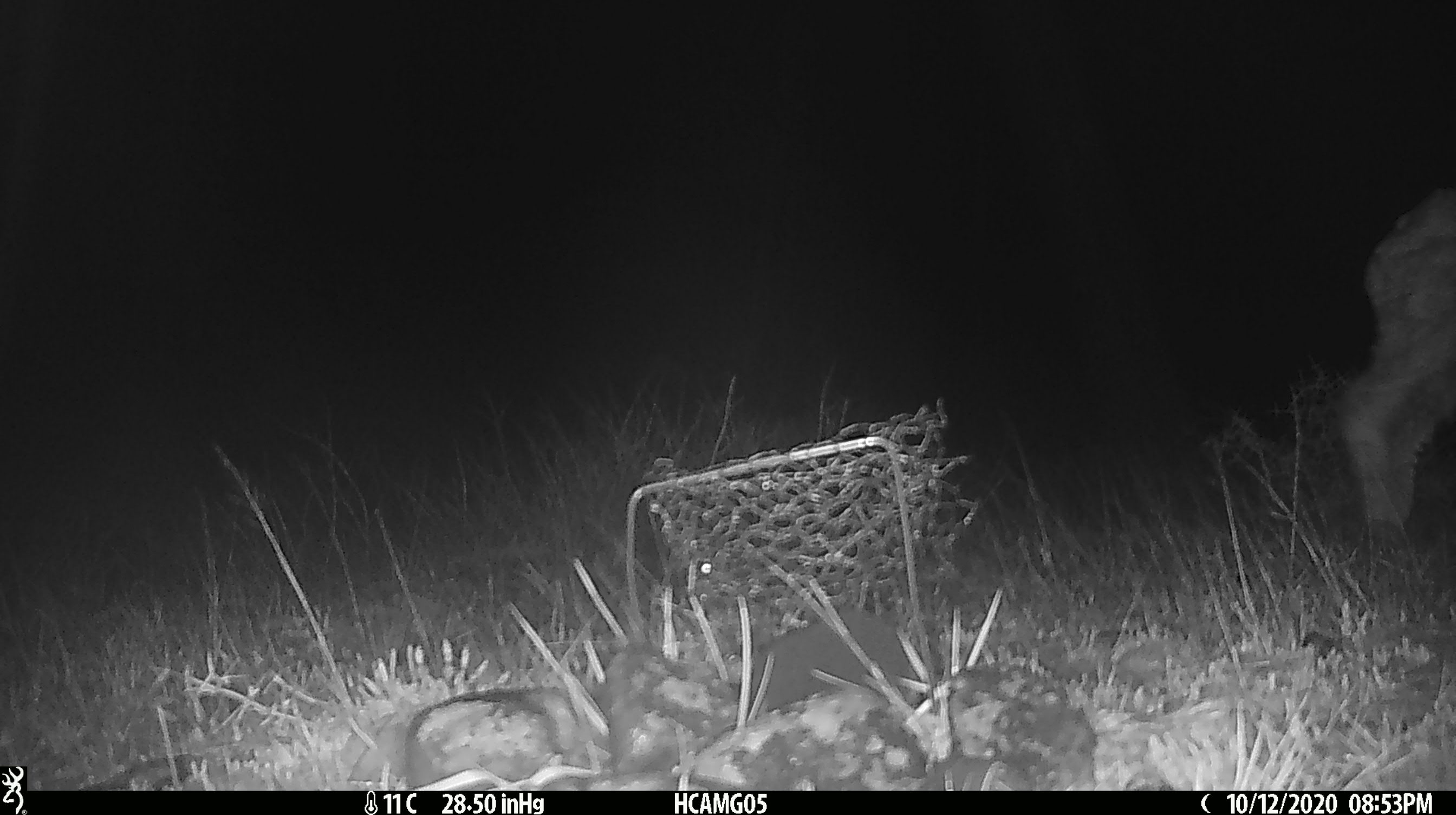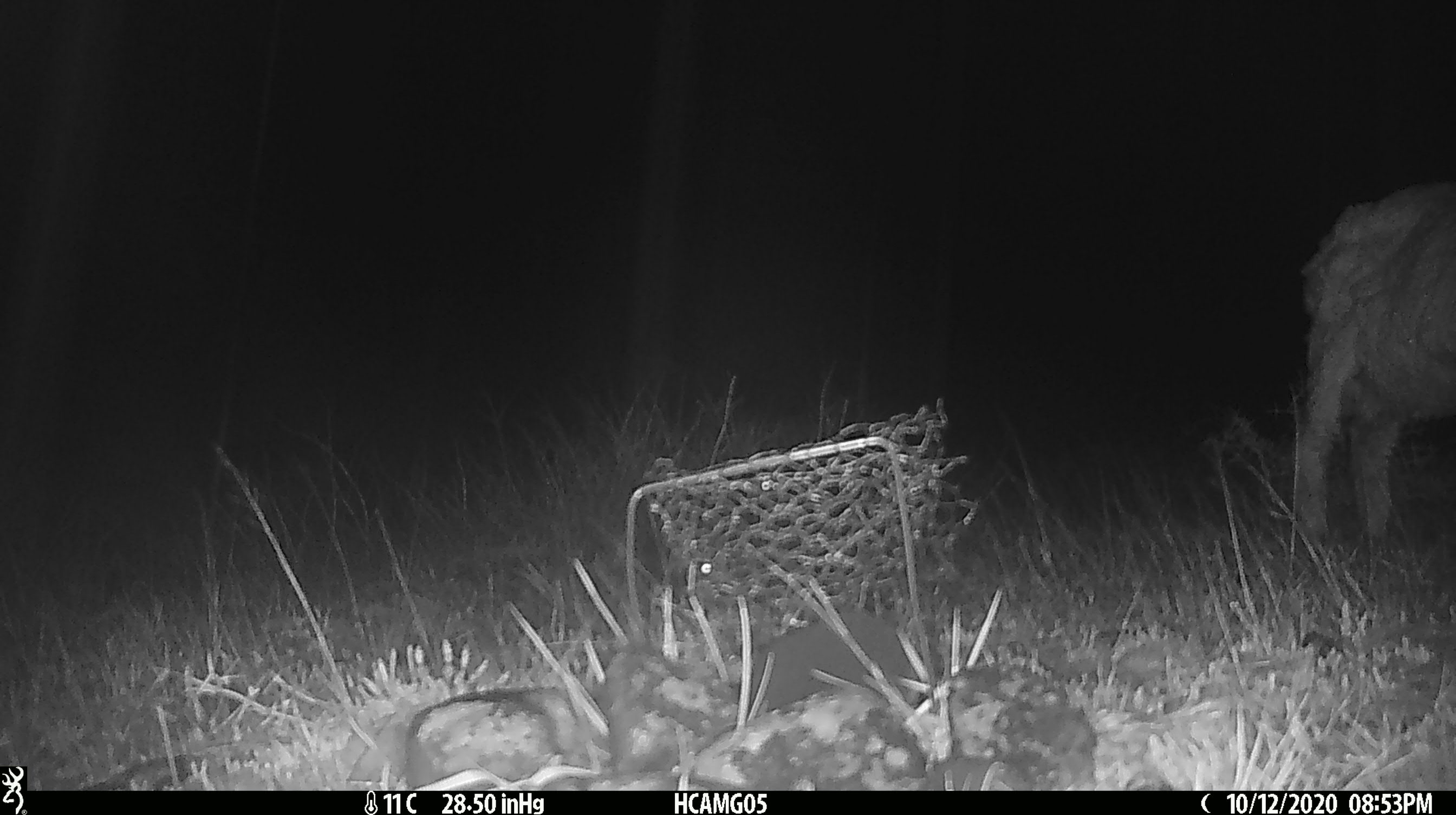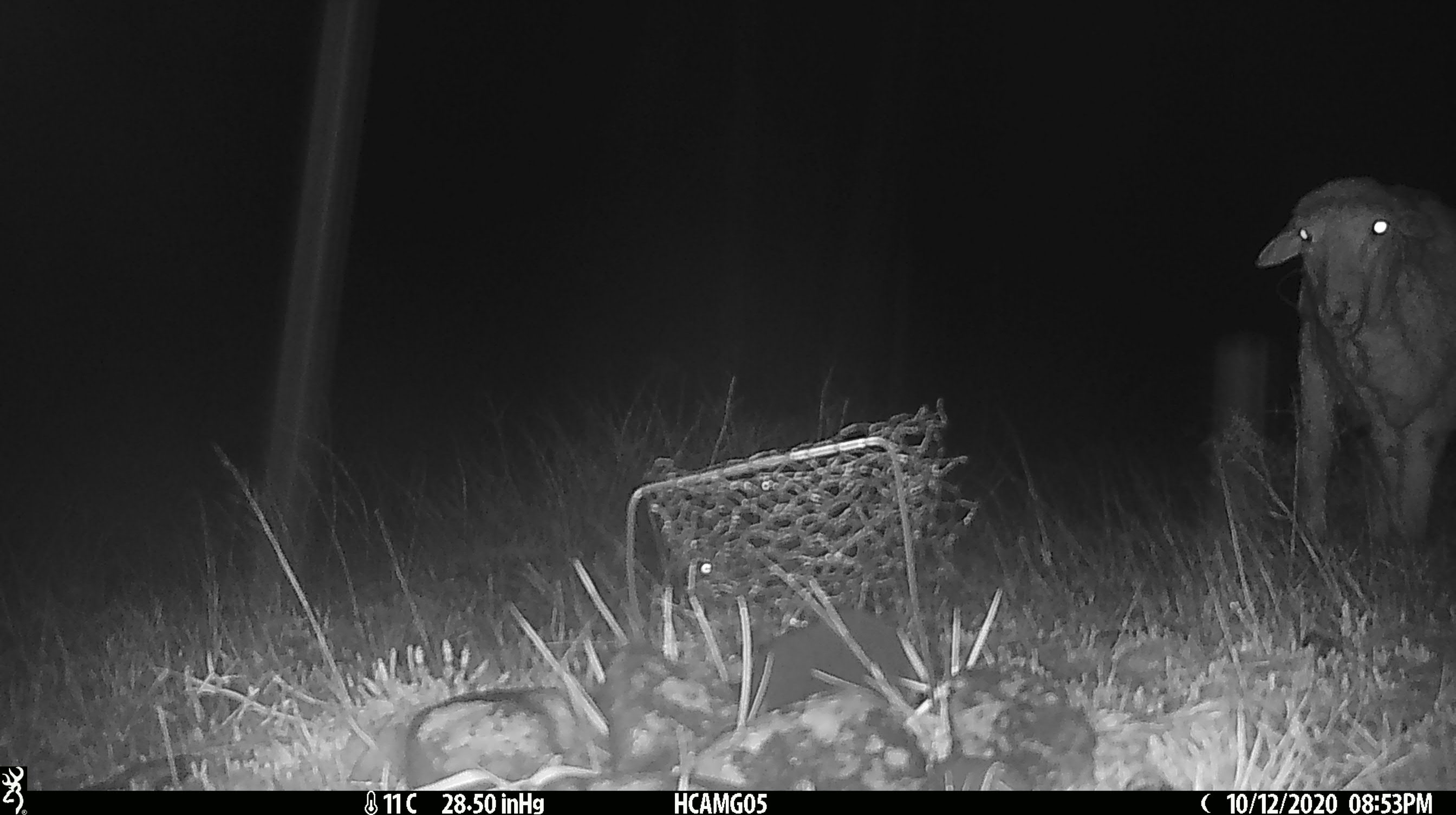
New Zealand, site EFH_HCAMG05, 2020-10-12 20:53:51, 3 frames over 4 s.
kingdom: Animalia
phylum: Chordata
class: Mammalia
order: Artiodactyla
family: Bovidae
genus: Ovis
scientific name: Ovis aries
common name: domestic sheep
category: sheep